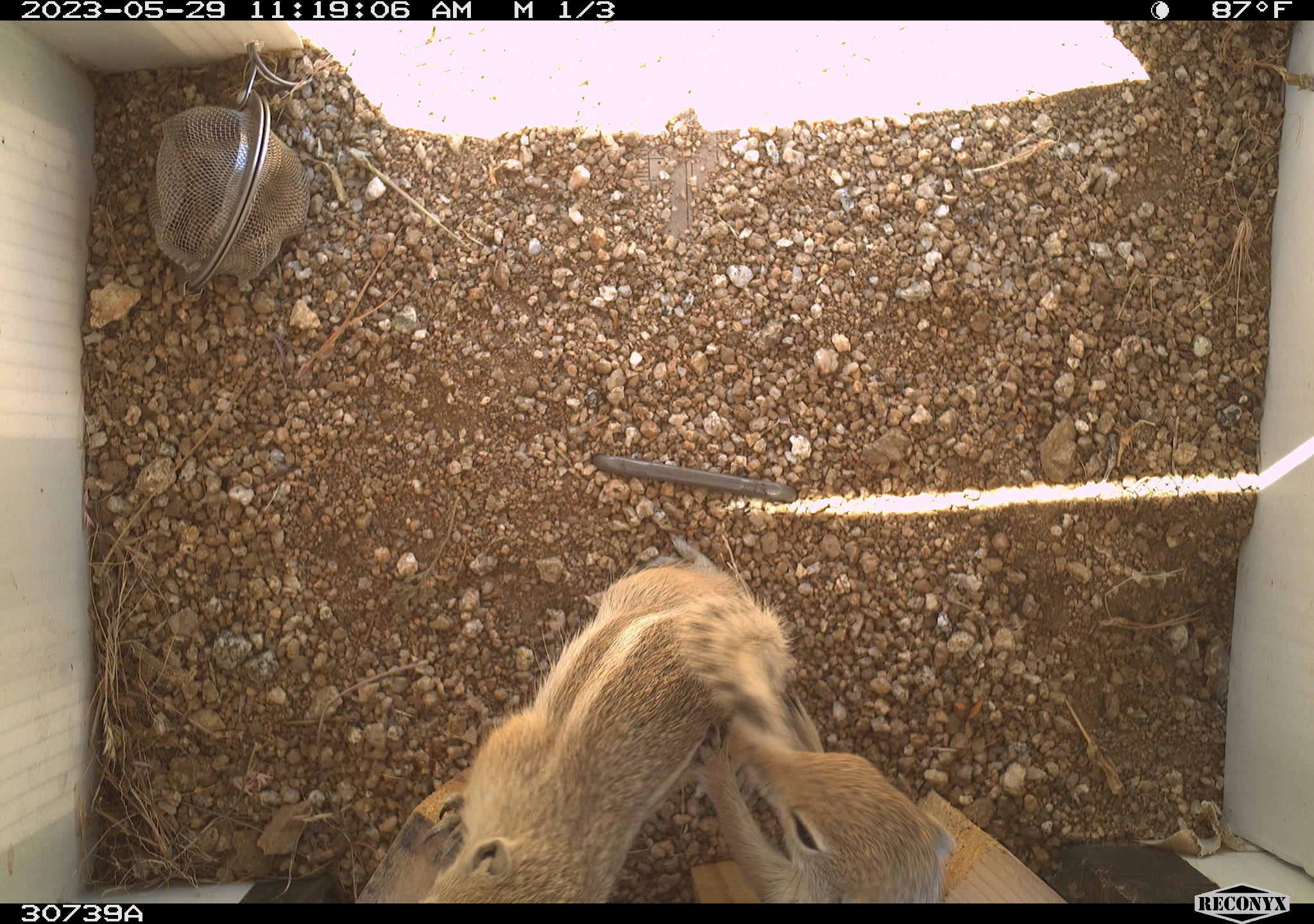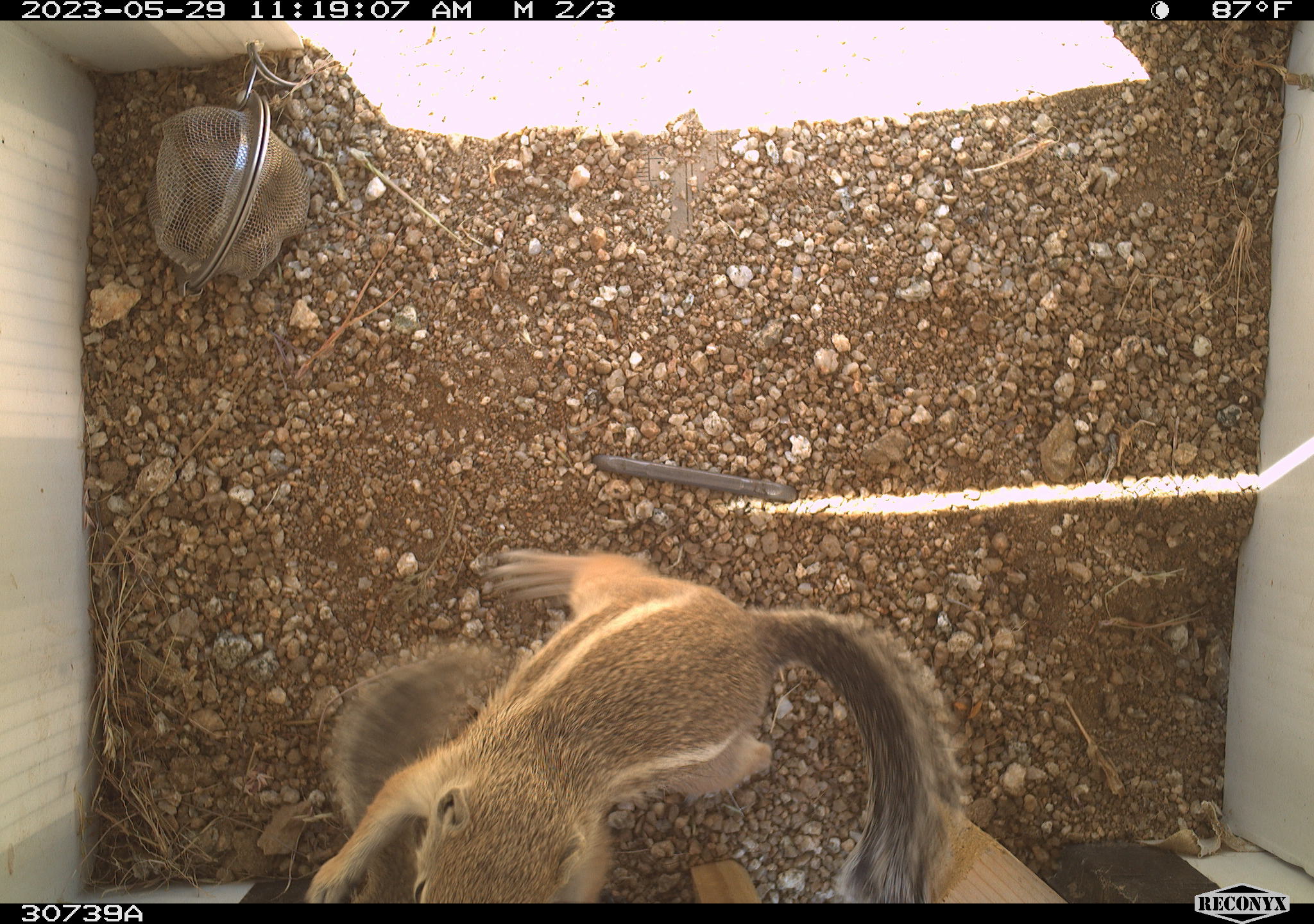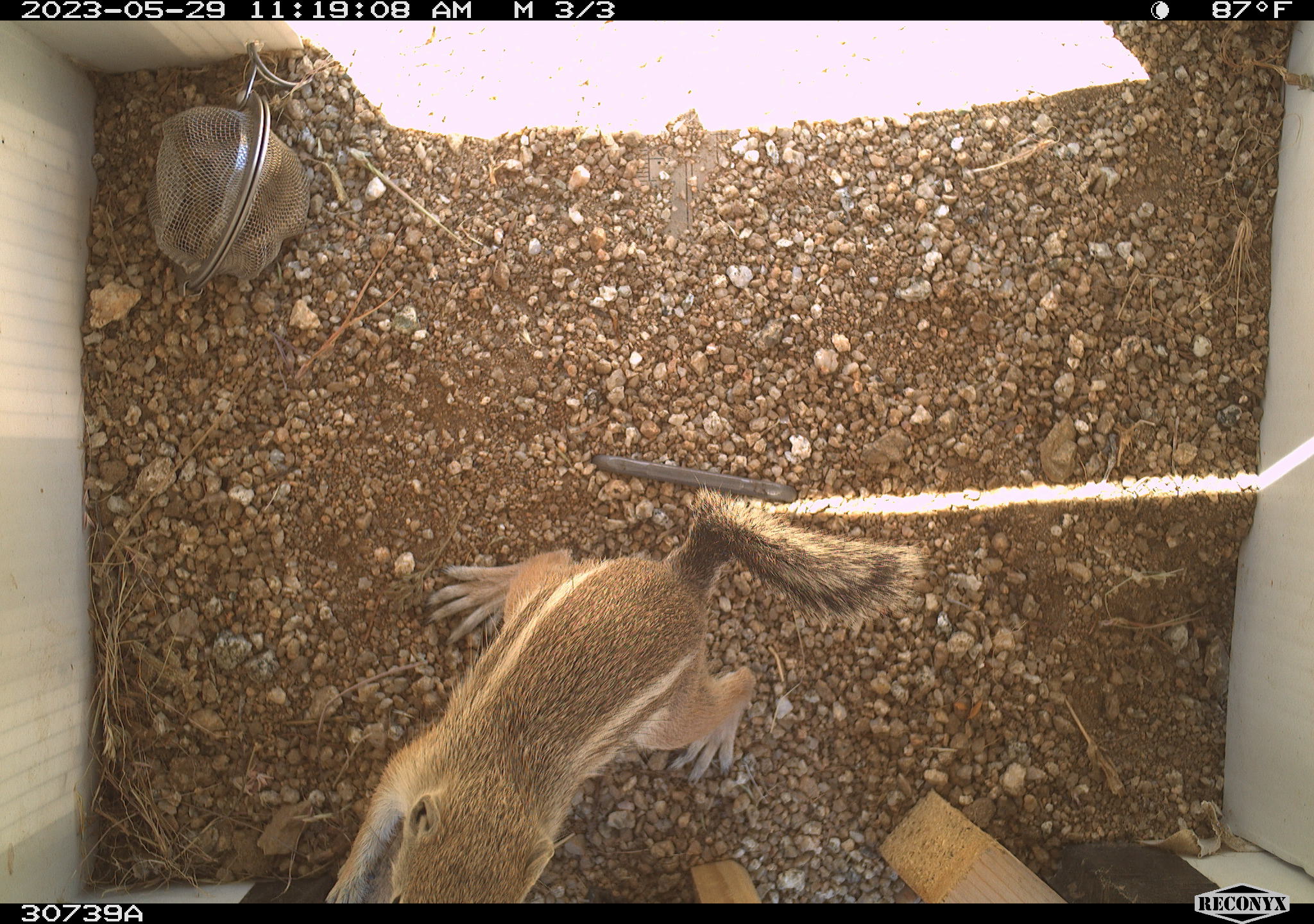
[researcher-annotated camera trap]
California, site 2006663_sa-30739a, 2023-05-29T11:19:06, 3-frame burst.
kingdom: Animalia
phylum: Chordata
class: Mammalia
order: Rodentia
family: Sciuridae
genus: Ammospermophilus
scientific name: Ammospermophilus leucurus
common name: white-tailed antelope squirrel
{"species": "white-tailed antelope squirrel (Ammospermophilus leucurus)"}